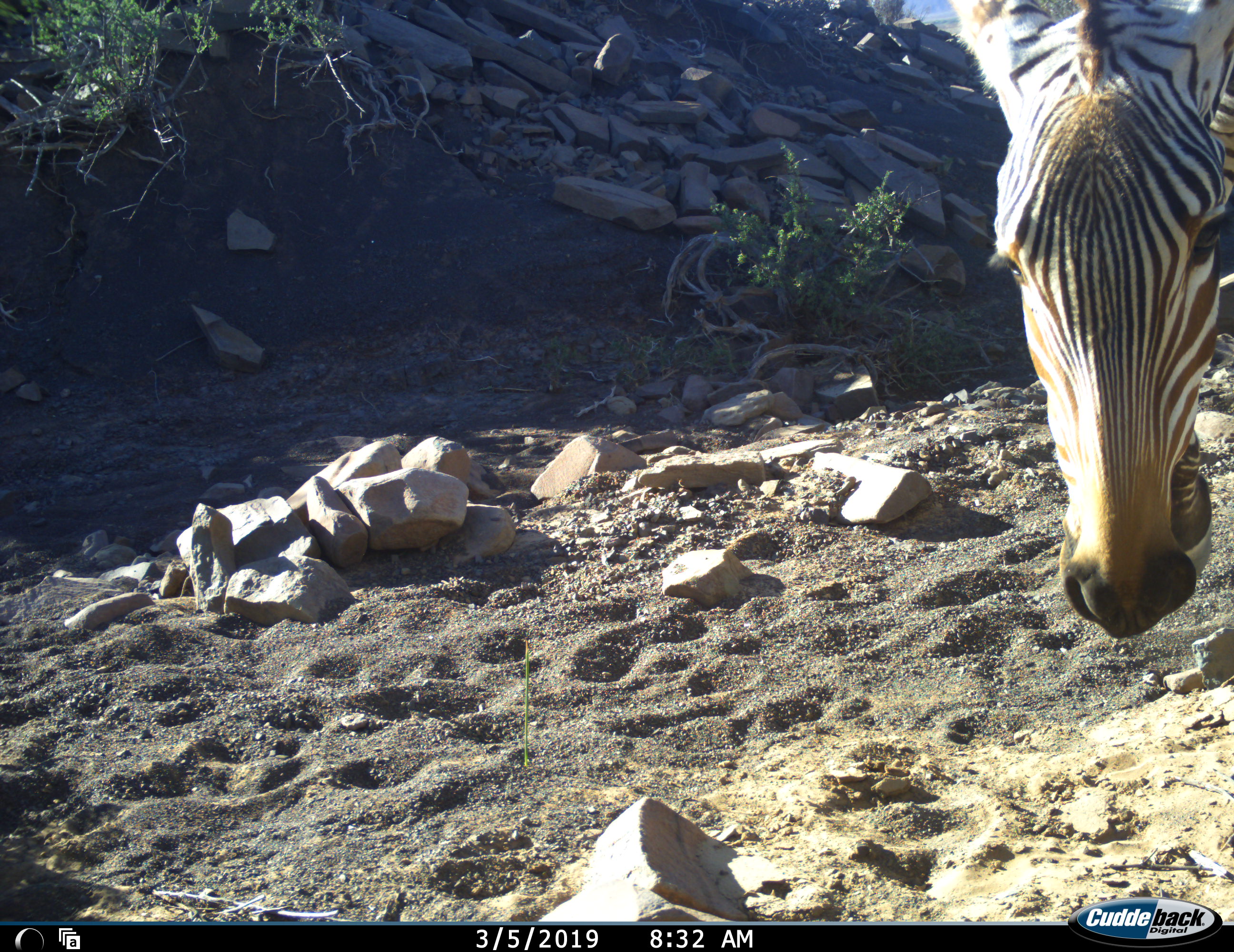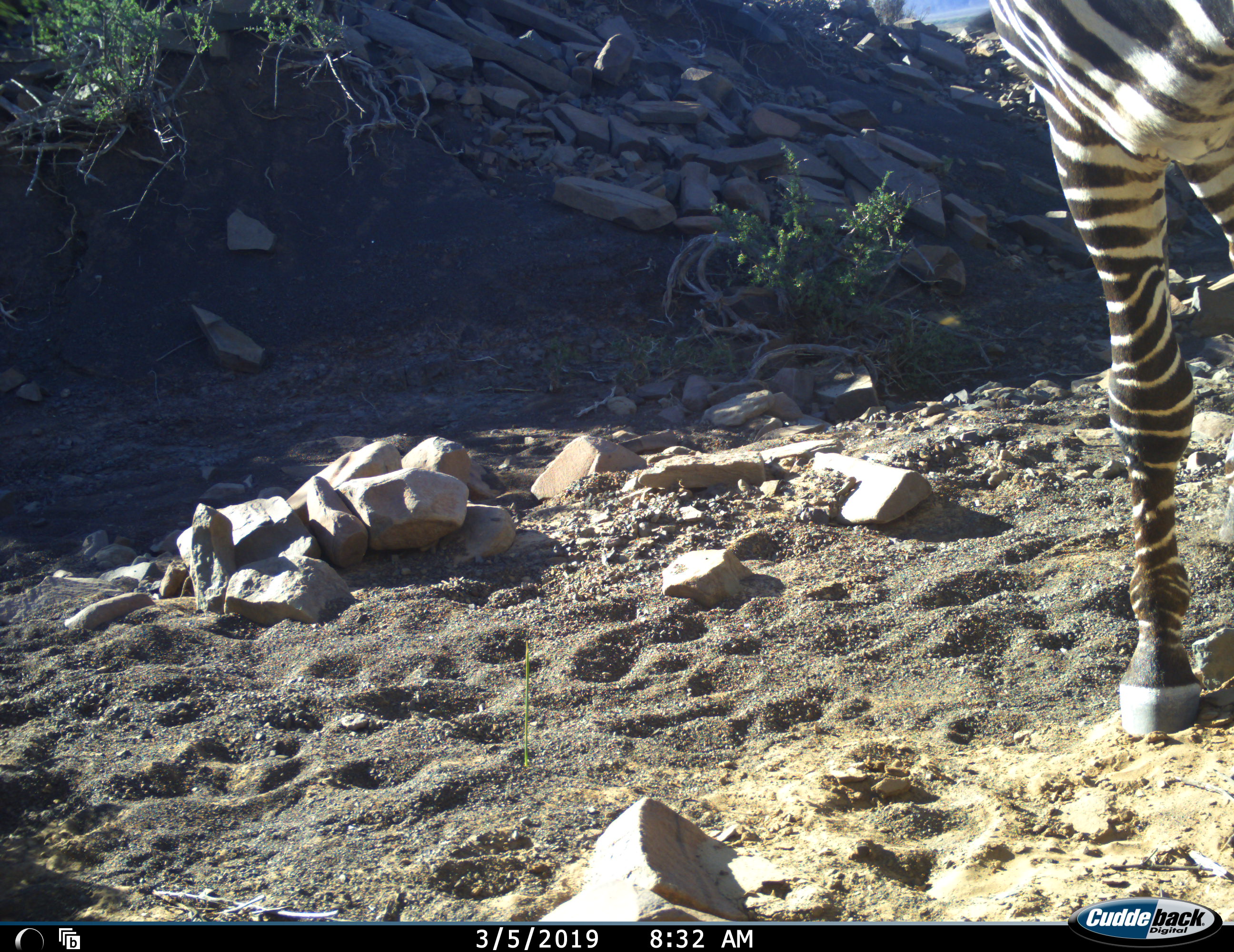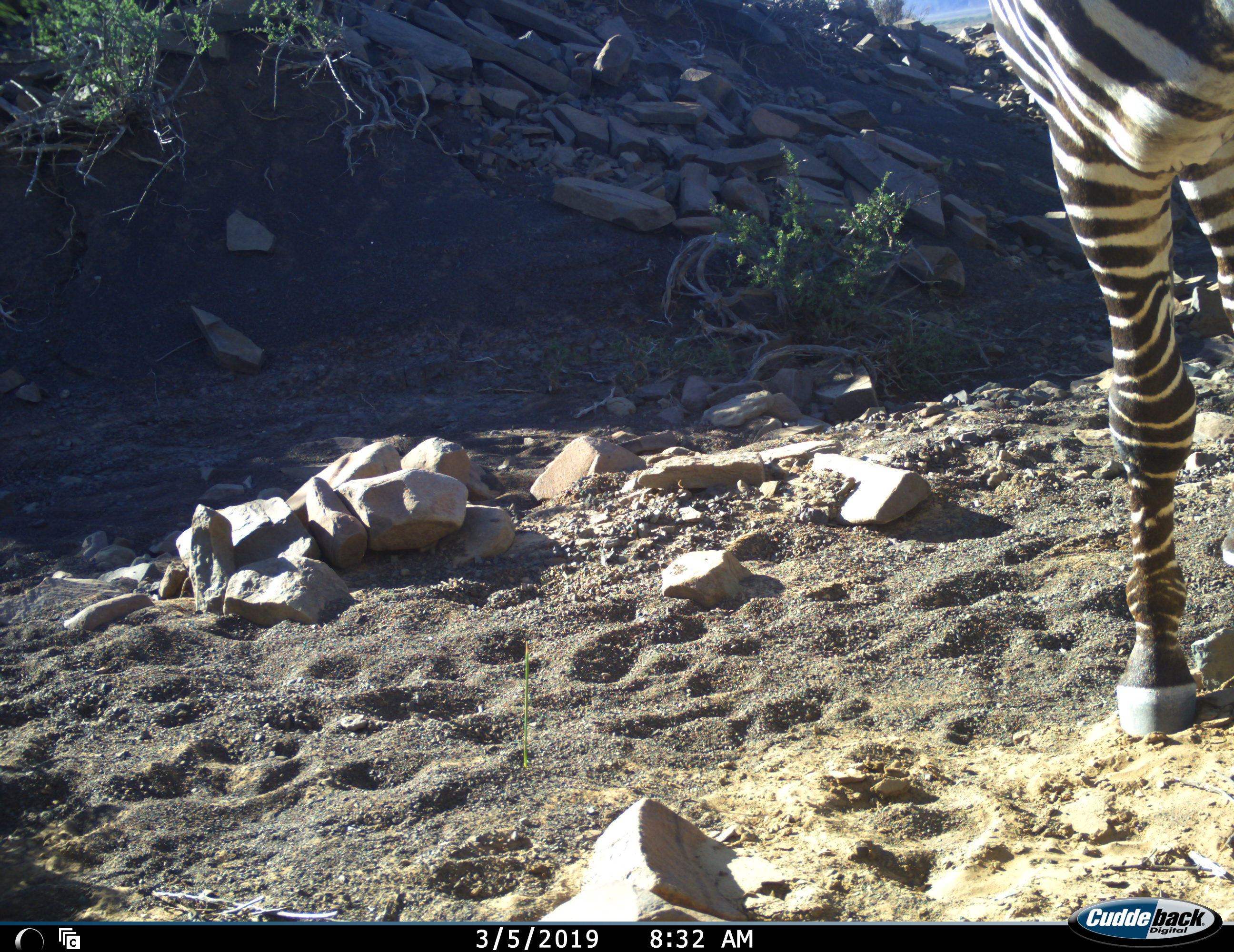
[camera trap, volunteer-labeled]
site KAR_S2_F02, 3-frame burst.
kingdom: Animalia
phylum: Chordata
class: Mammalia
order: Perissodactyla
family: Equidae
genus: Equus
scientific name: Equus zebra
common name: mountain zebra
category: zebramountain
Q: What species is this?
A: Zebramountain (mountain zebra) (Equus zebra).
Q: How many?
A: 1.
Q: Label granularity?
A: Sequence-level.